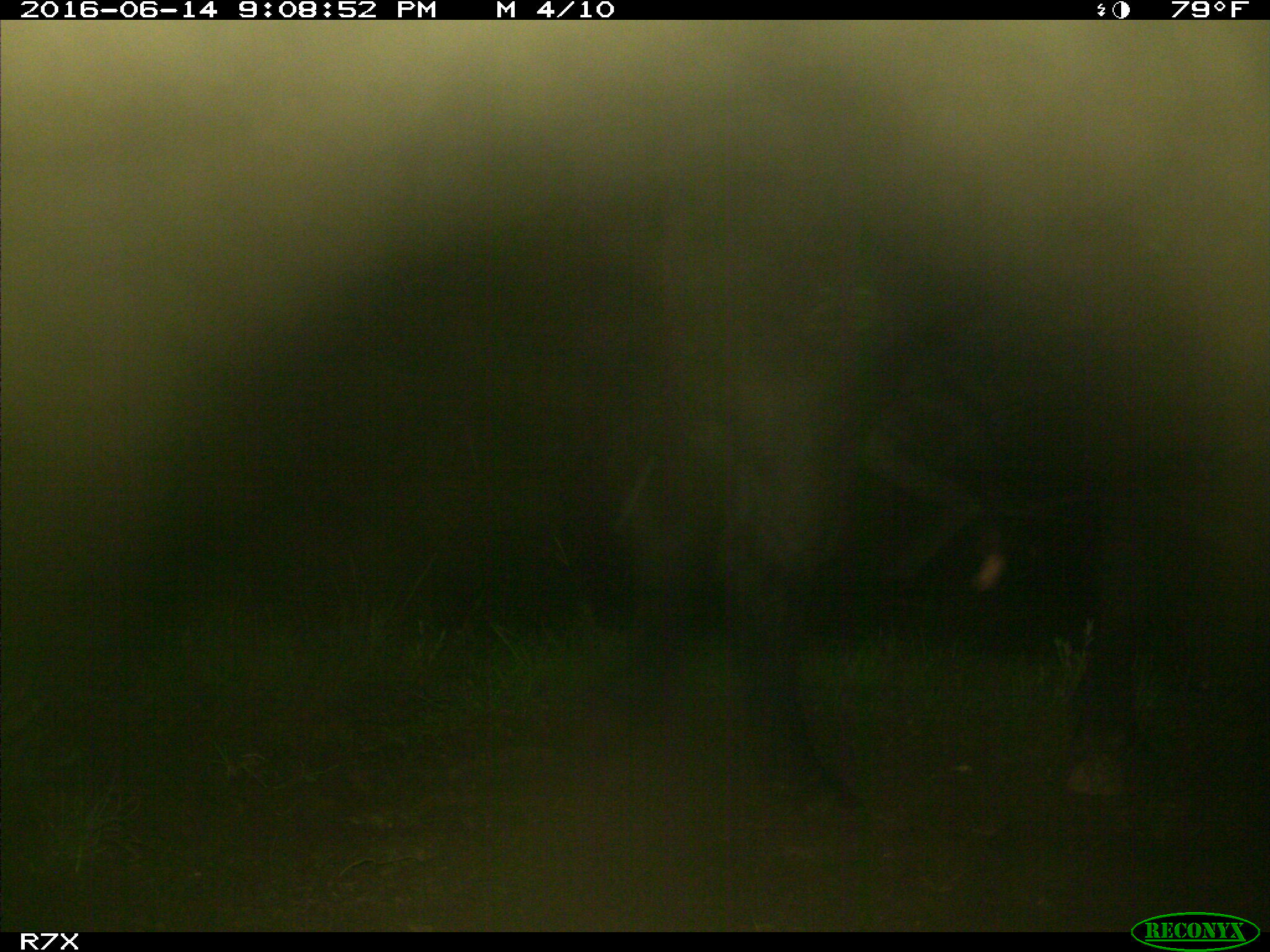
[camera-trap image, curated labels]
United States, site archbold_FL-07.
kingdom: Animalia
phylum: Chordata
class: Mammalia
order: Artiodactyla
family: Bovidae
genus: Bos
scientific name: Bos taurus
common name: domestic cow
Bos taurus (domestic cow).